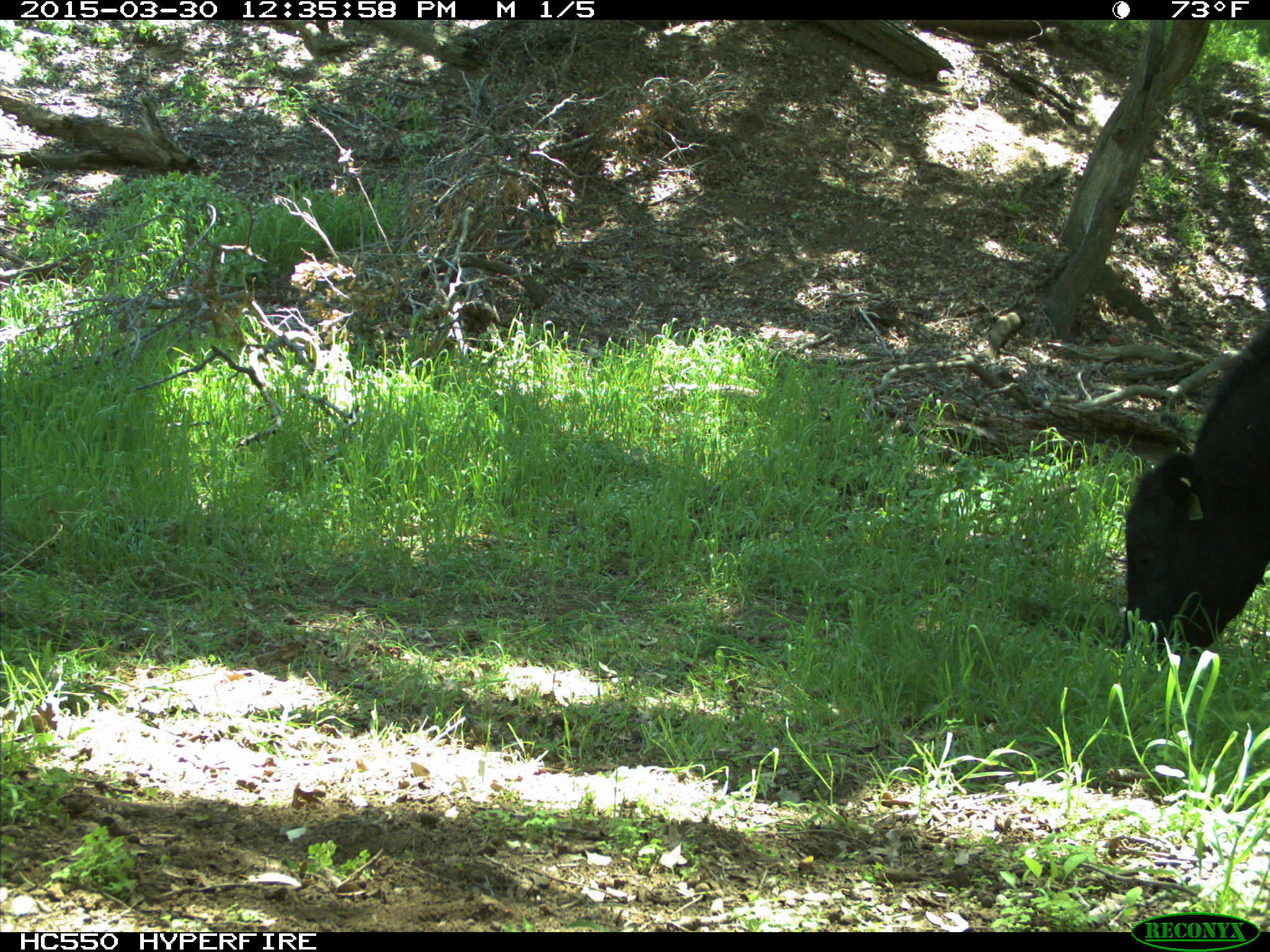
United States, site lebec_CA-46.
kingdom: Animalia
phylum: Chordata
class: Mammalia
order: Artiodactyla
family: Bovidae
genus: Bos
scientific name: Bos taurus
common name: domestic cow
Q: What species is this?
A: Bos taurus (domestic cow).